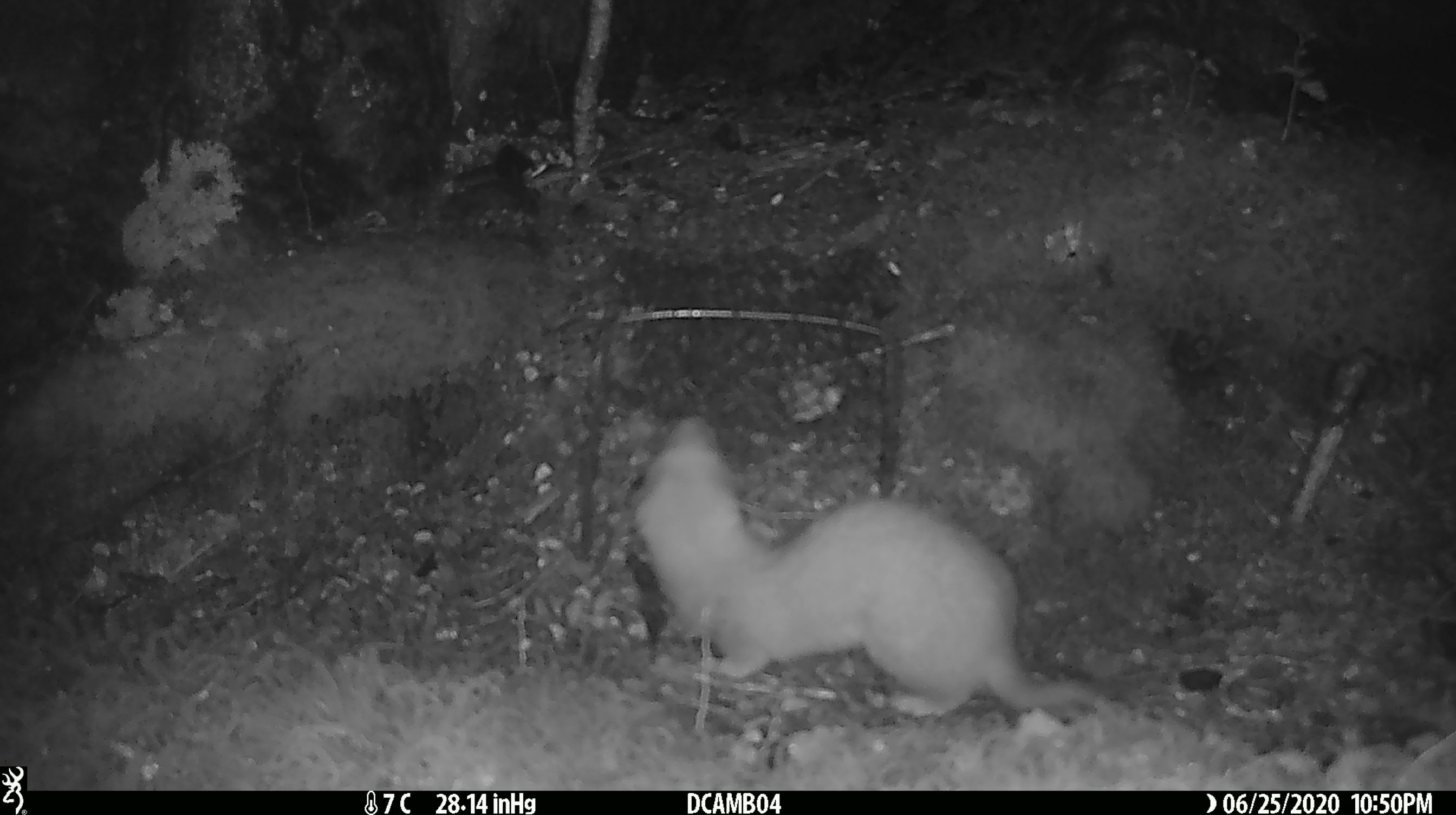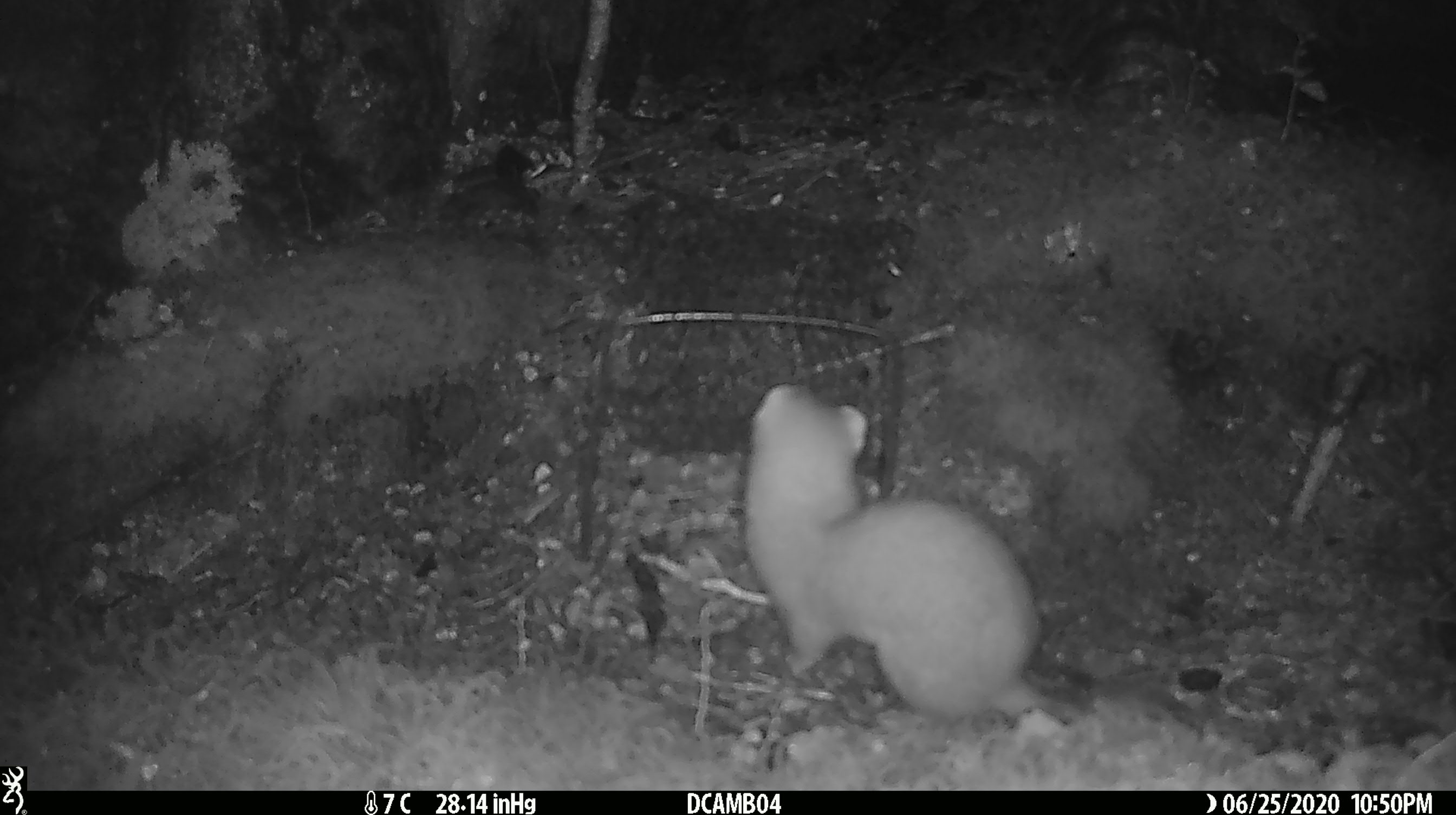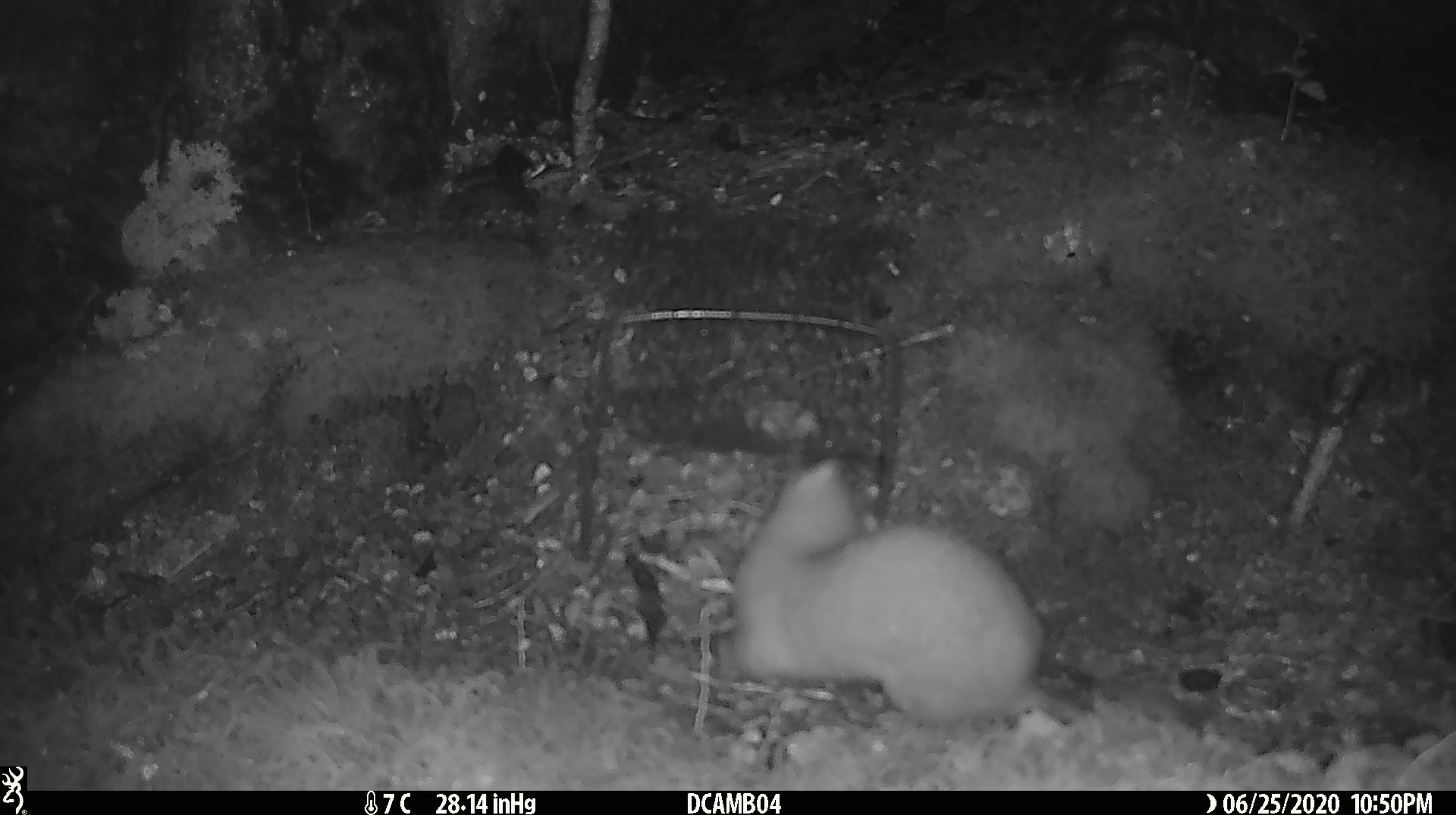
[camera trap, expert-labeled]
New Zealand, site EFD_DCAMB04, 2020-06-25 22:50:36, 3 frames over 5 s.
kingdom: Animalia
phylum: Chordata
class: Mammalia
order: Carnivora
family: Mustelidae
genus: Mustela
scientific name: Mustela erminea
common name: stoat